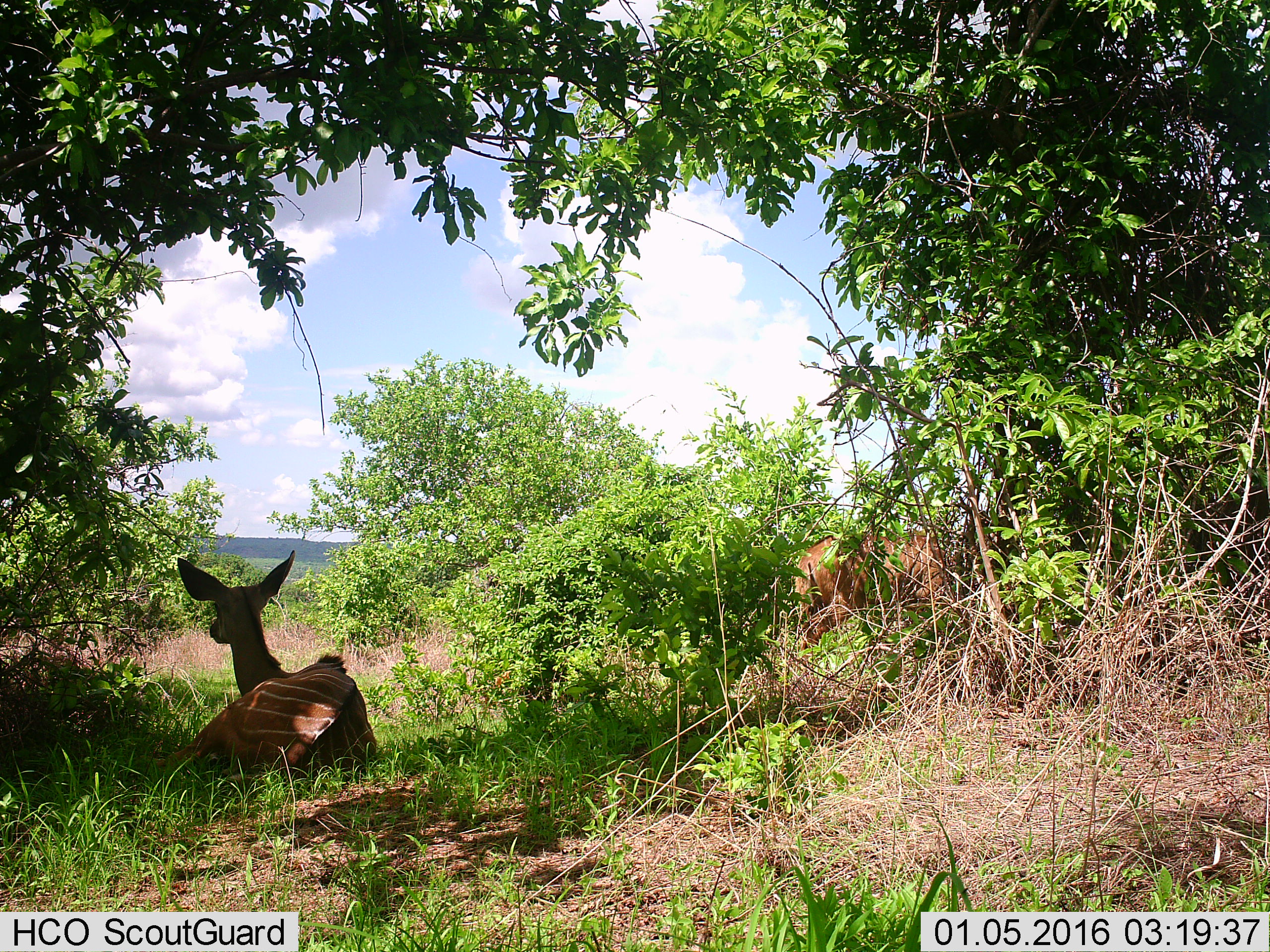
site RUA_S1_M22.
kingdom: Animalia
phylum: Chordata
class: Mammalia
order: Artiodactyla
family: Bovidae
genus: Tragelaphus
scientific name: Tragelaphus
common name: kudu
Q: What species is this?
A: Kudu (Tragelaphus).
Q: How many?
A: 2.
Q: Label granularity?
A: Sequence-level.